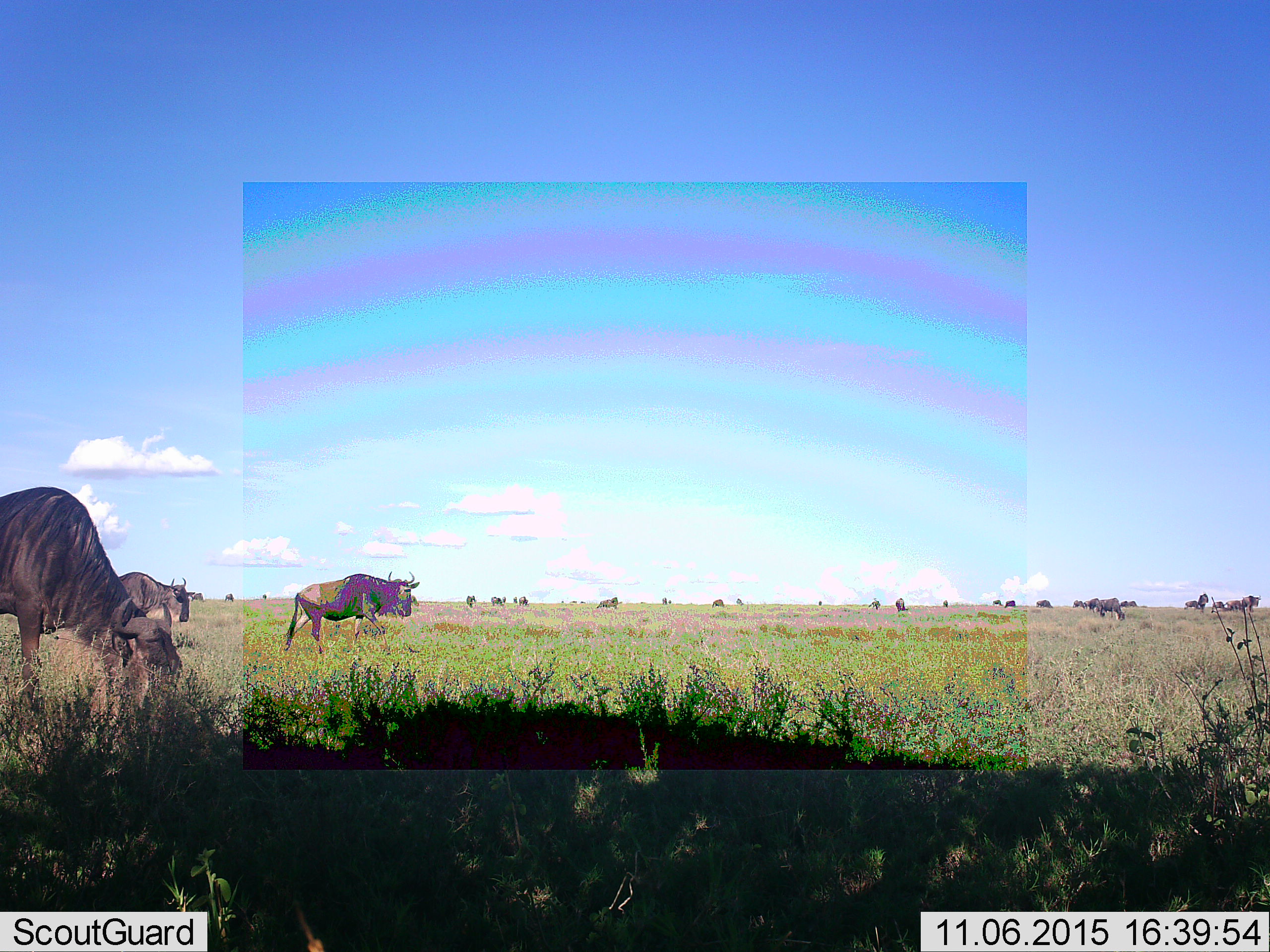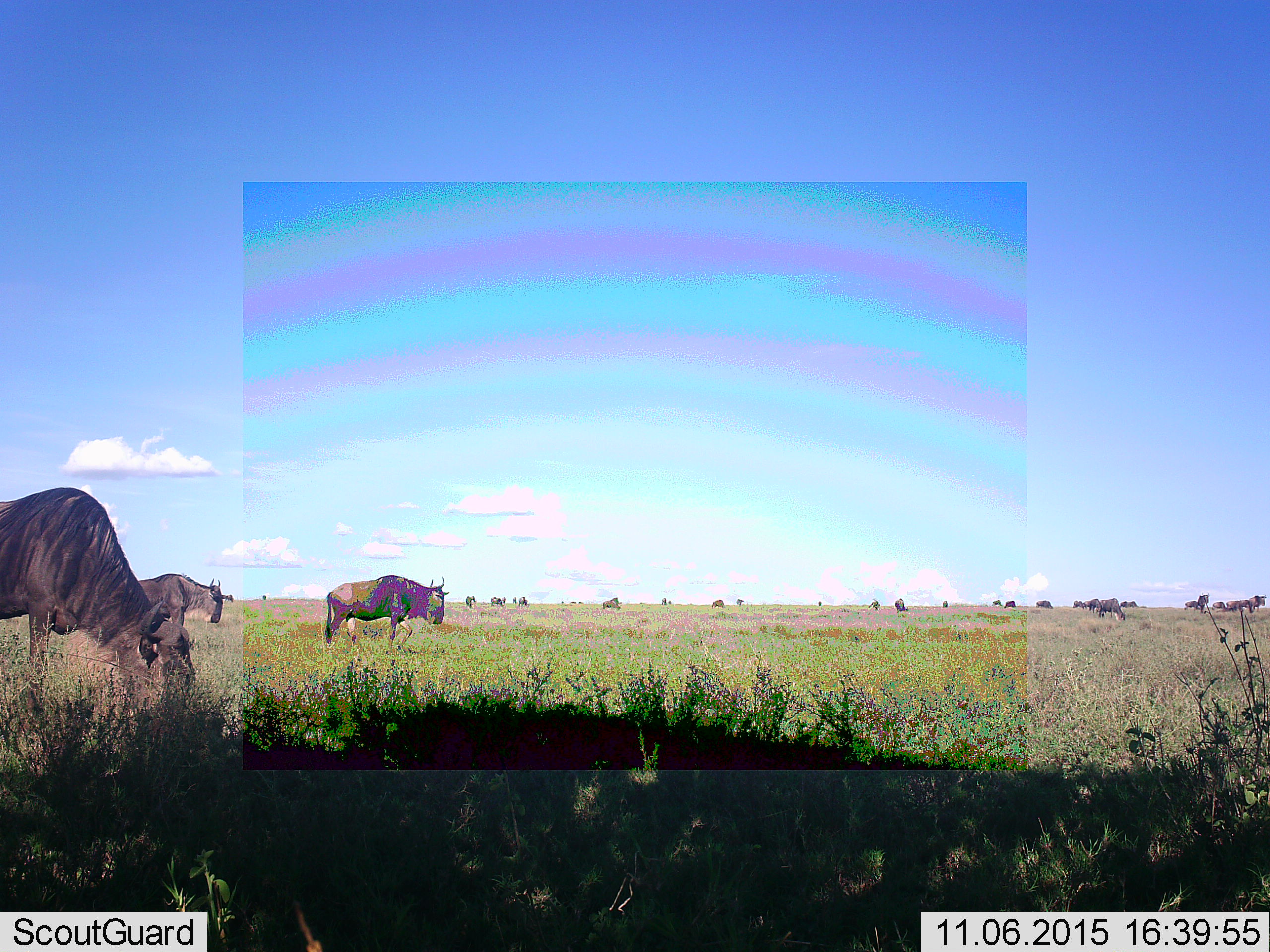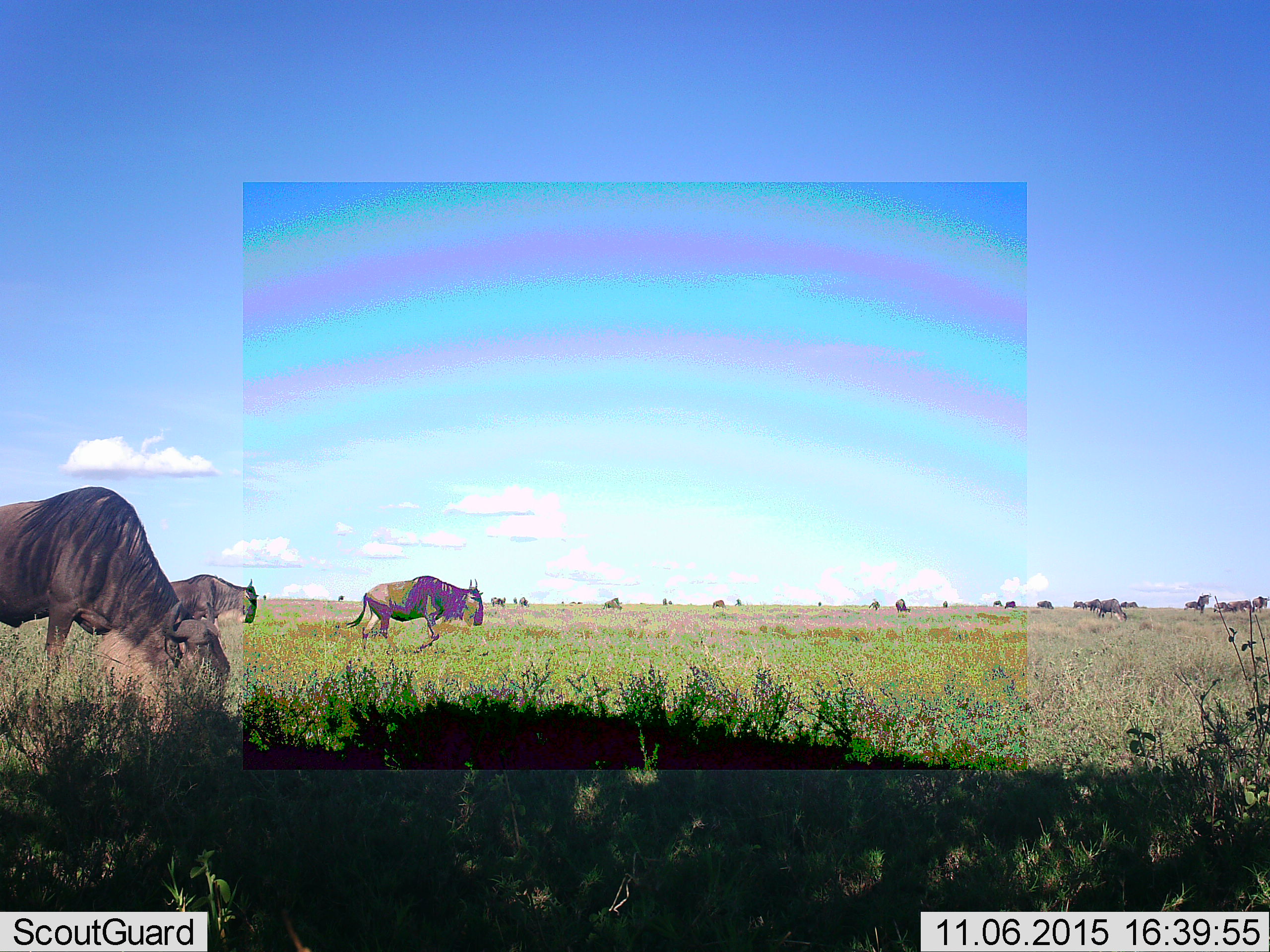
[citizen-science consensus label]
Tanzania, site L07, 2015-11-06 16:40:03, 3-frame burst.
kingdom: Animalia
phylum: Chordata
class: Mammalia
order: Artiodactyla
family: Bovidae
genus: Connochaetes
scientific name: Connochaetes taurinus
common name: blue wildebeest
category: wildebeest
Wildebeest (blue wildebeest) (Connochaetes taurinus), count 11-50. Behavior (volunteer vote fractions): standing 29%, resting 0%, moving 100%, interacting 0%. Young present (vote fraction): 0%. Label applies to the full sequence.